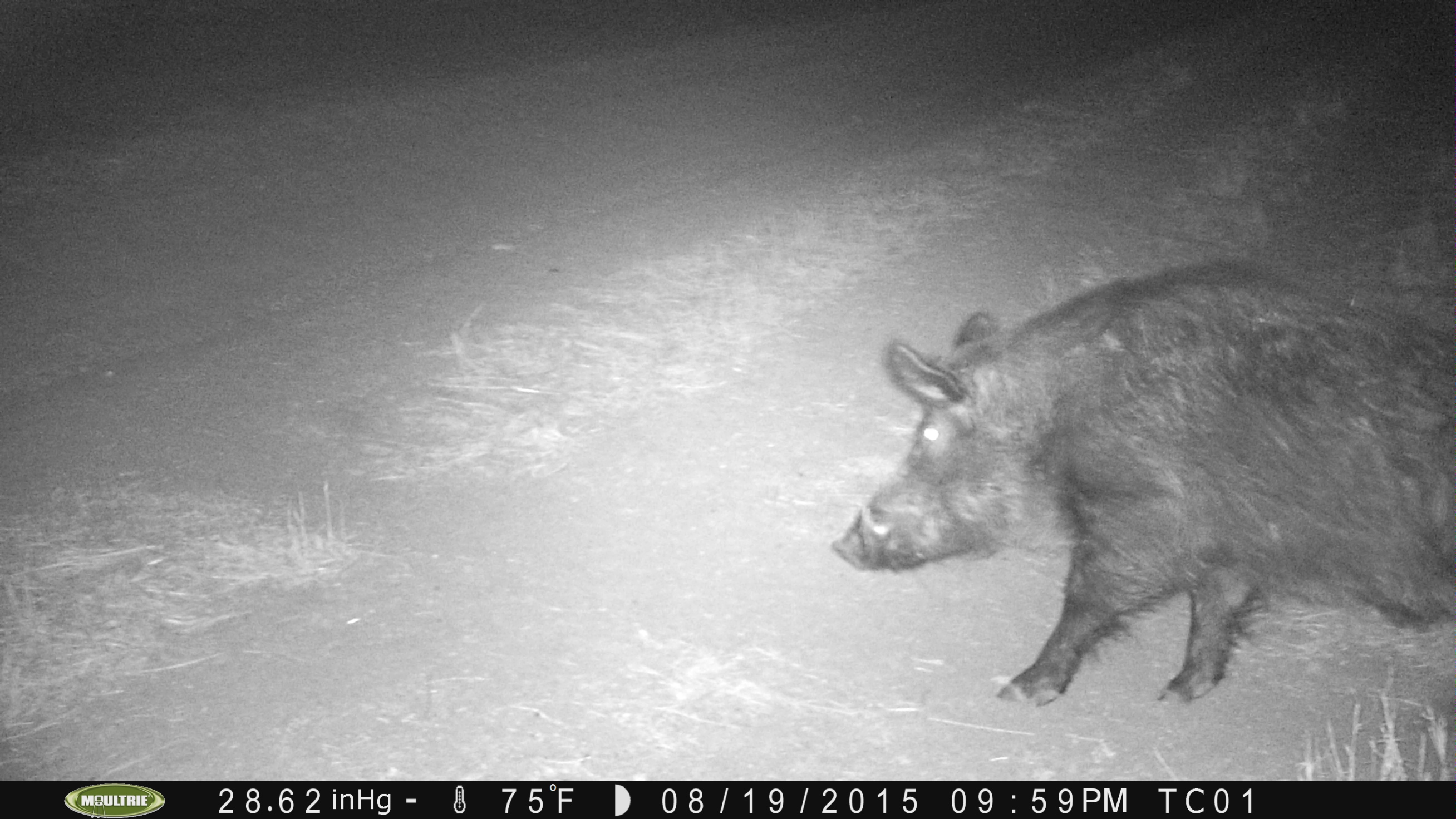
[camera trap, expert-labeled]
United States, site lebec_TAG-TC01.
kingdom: Animalia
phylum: Chordata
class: Mammalia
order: Artiodactyla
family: Suidae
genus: Sus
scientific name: Sus scrofa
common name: wild boar